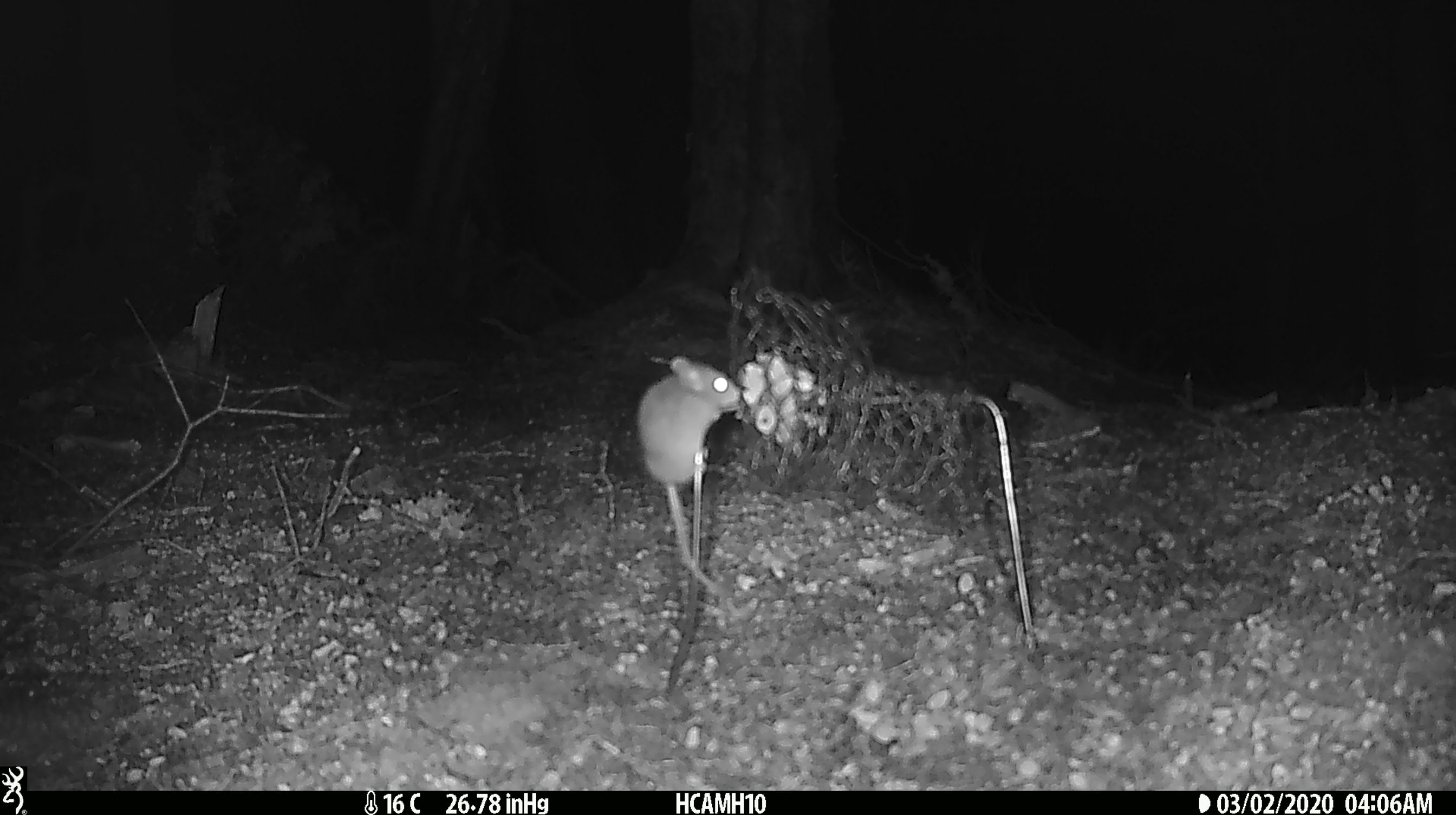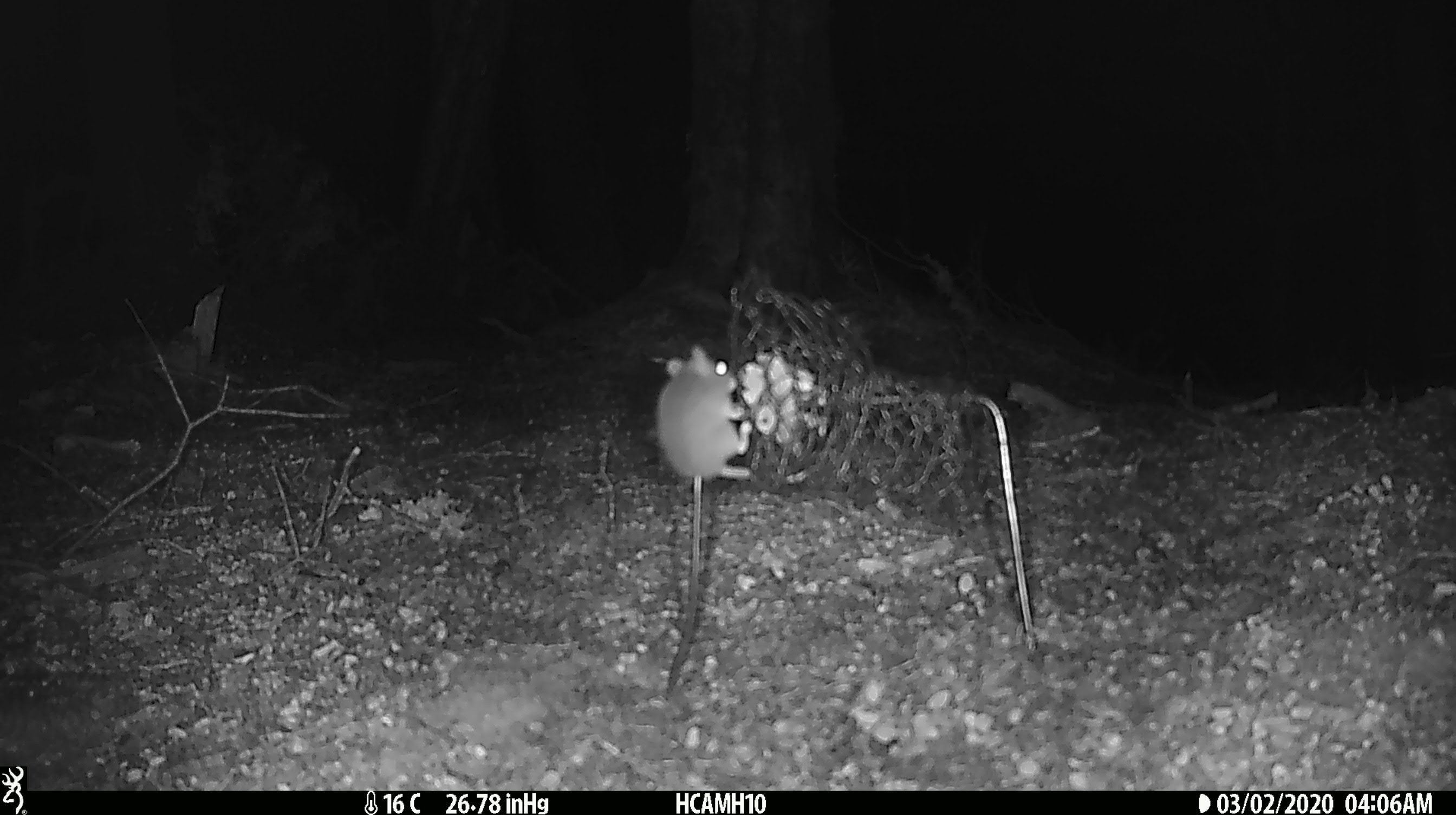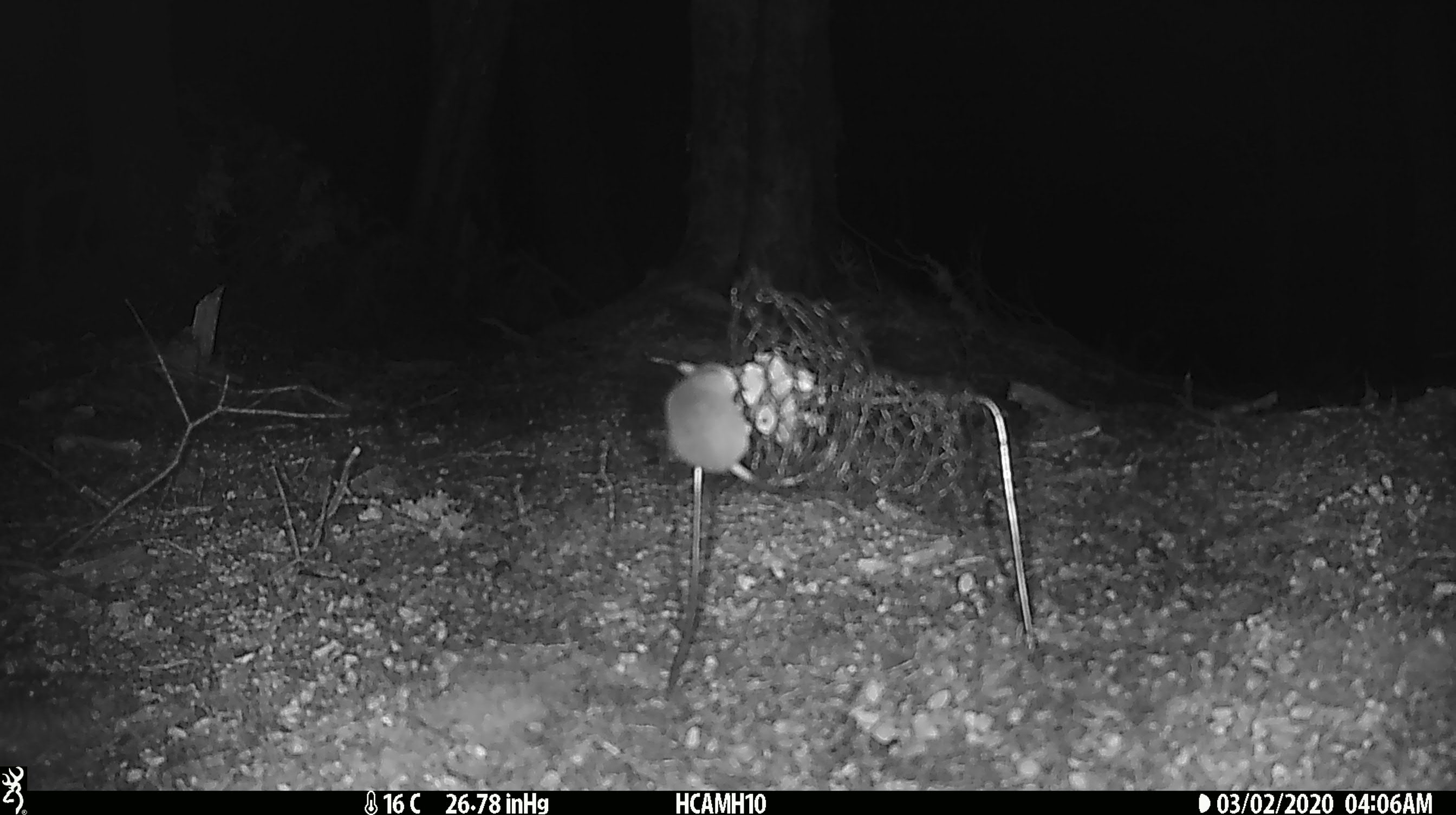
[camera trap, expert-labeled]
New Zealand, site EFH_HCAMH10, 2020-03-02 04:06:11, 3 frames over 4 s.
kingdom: Animalia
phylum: Chordata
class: Mammalia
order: Rodentia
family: Muridae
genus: Mus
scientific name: Mus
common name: mouse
Mouse (Mus).